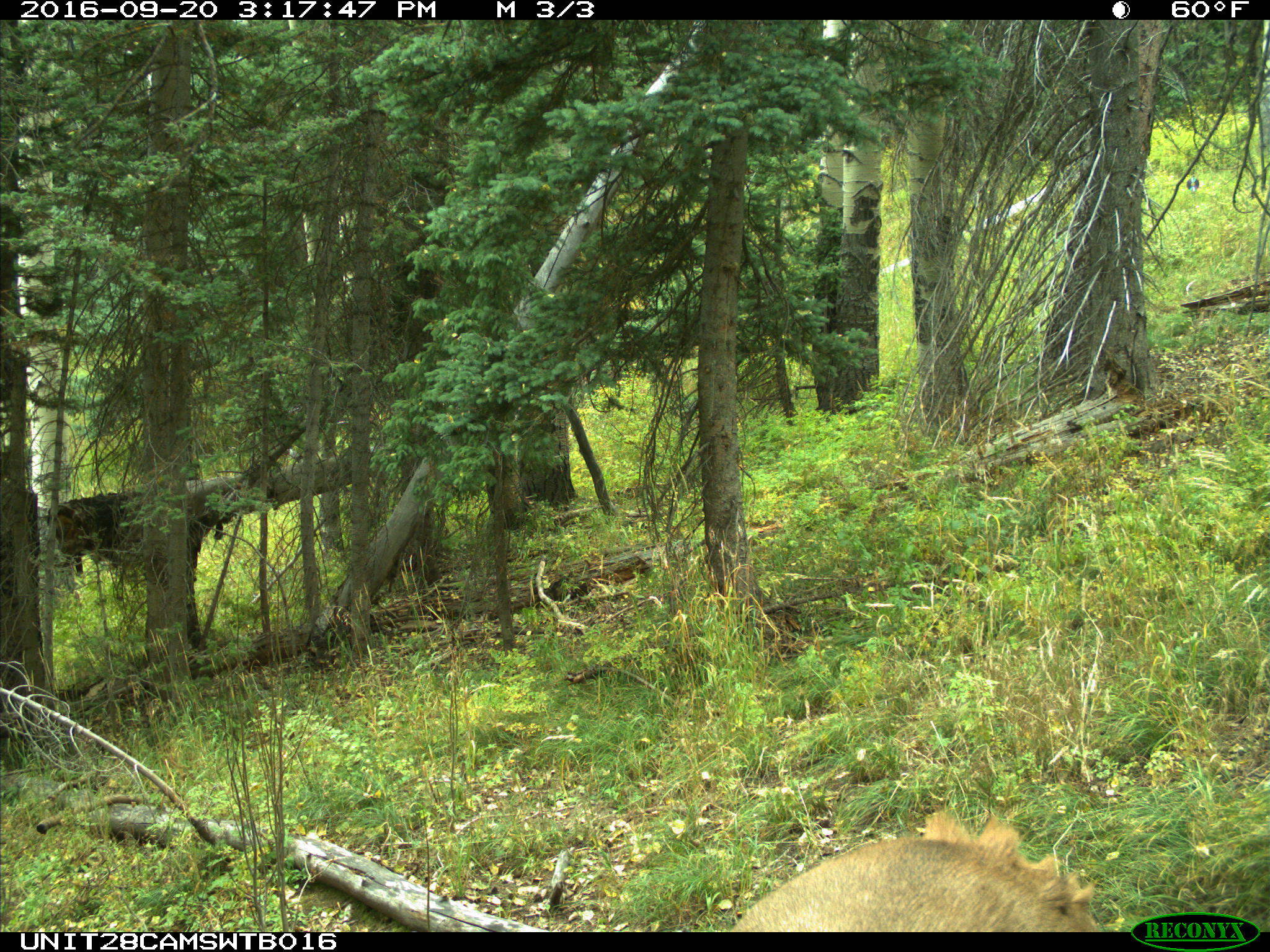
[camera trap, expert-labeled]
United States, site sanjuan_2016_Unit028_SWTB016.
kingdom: Animalia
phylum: Chordata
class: Mammalia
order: Artiodactyla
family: Cervidae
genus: Cervus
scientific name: Cervus elaphus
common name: red deer